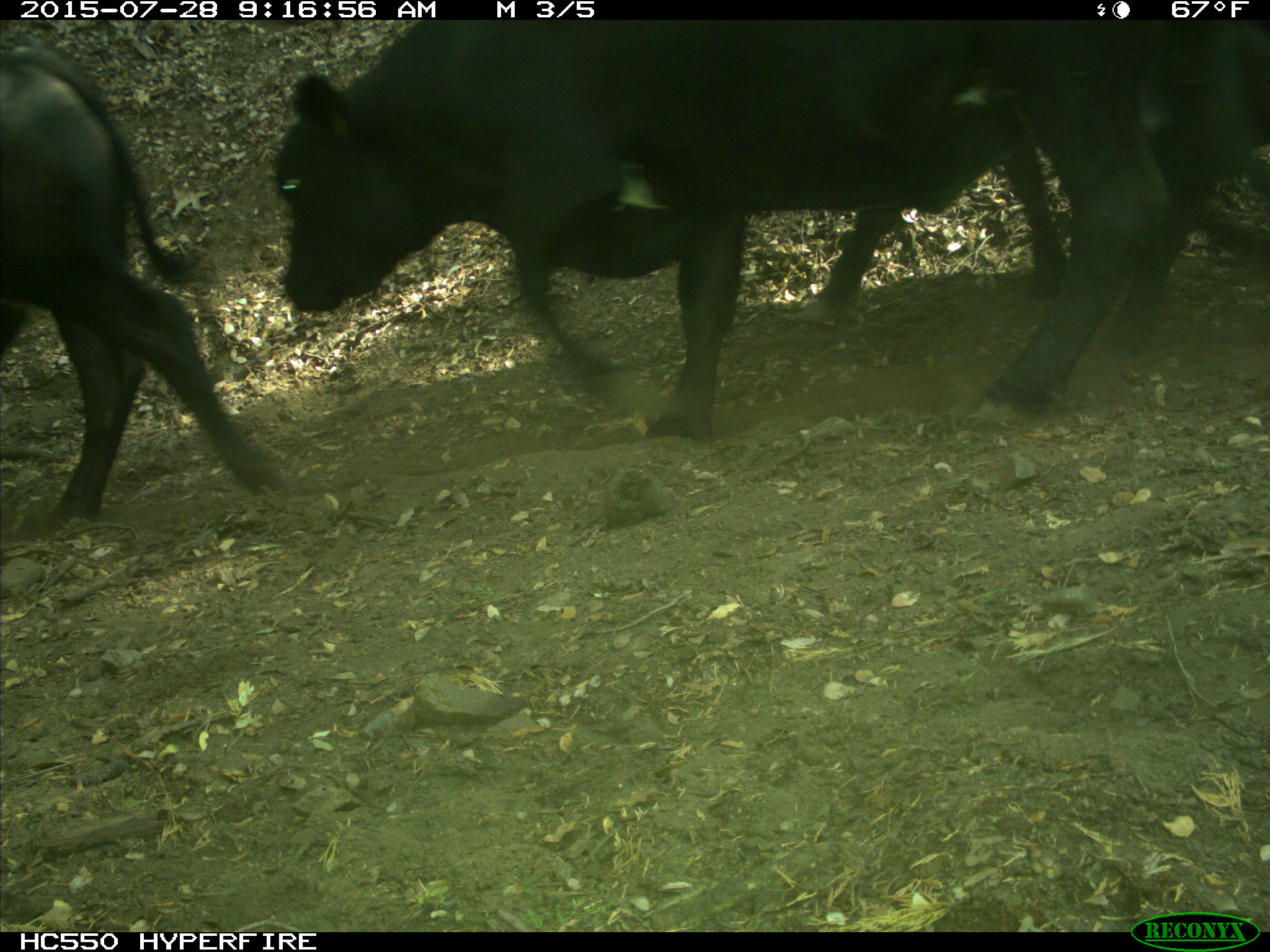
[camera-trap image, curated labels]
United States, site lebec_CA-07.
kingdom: Animalia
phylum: Chordata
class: Mammalia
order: Artiodactyla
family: Bovidae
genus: Bos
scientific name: Bos taurus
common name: domestic cow